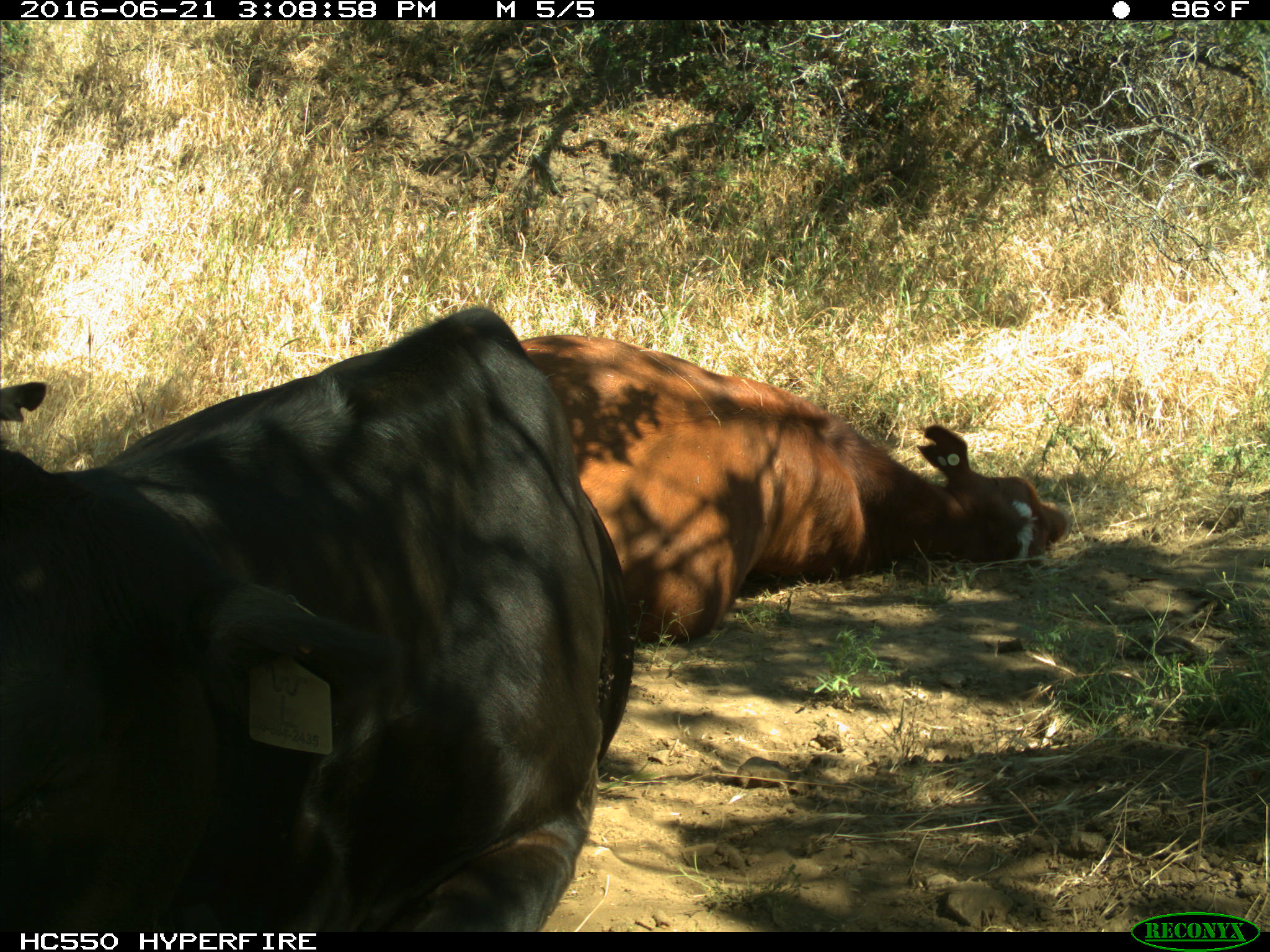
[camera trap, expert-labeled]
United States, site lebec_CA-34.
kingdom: Animalia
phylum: Chordata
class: Mammalia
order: Artiodactyla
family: Bovidae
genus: Bos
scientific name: Bos taurus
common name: domestic cow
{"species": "Bos taurus (domestic cow)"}